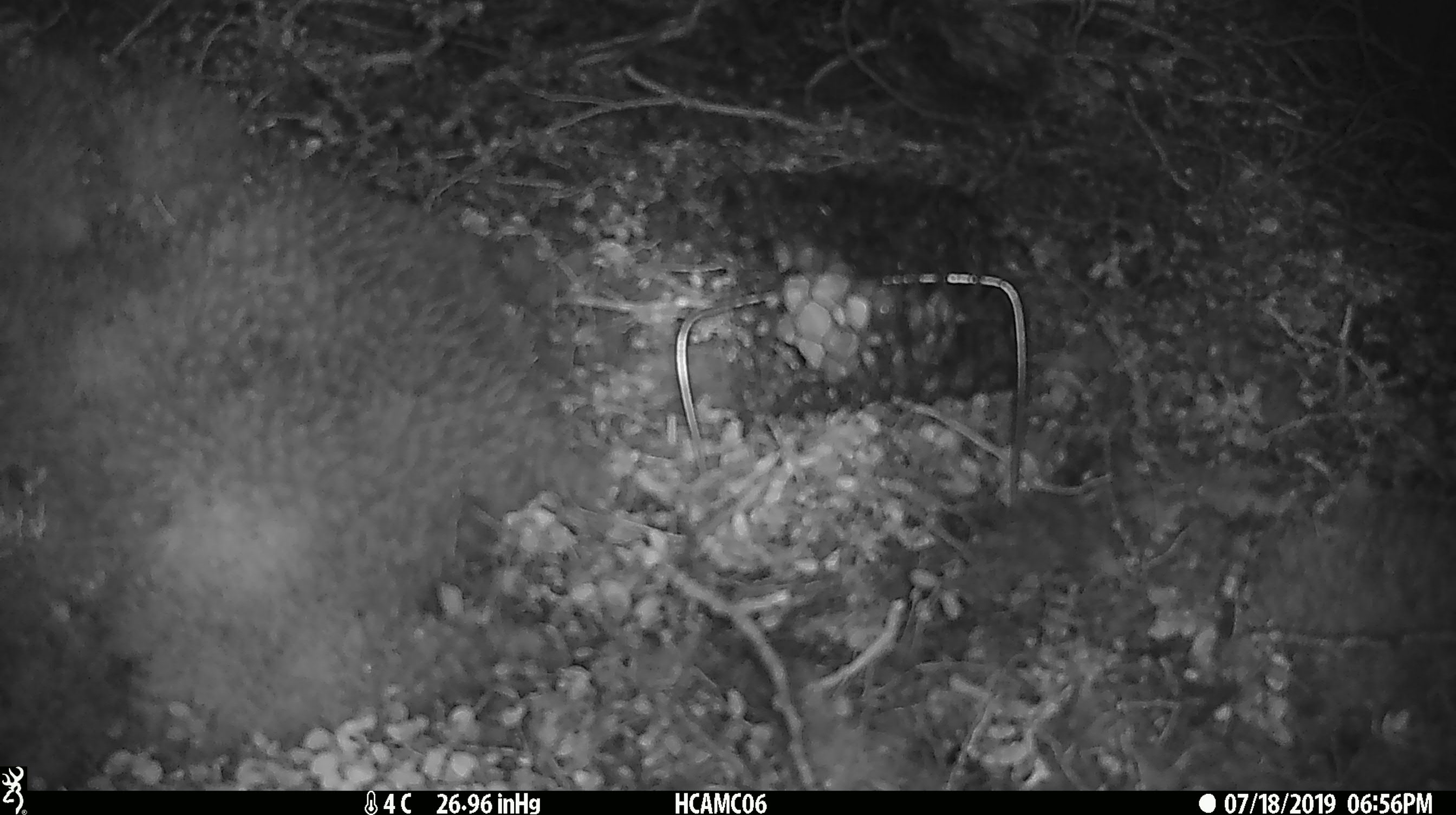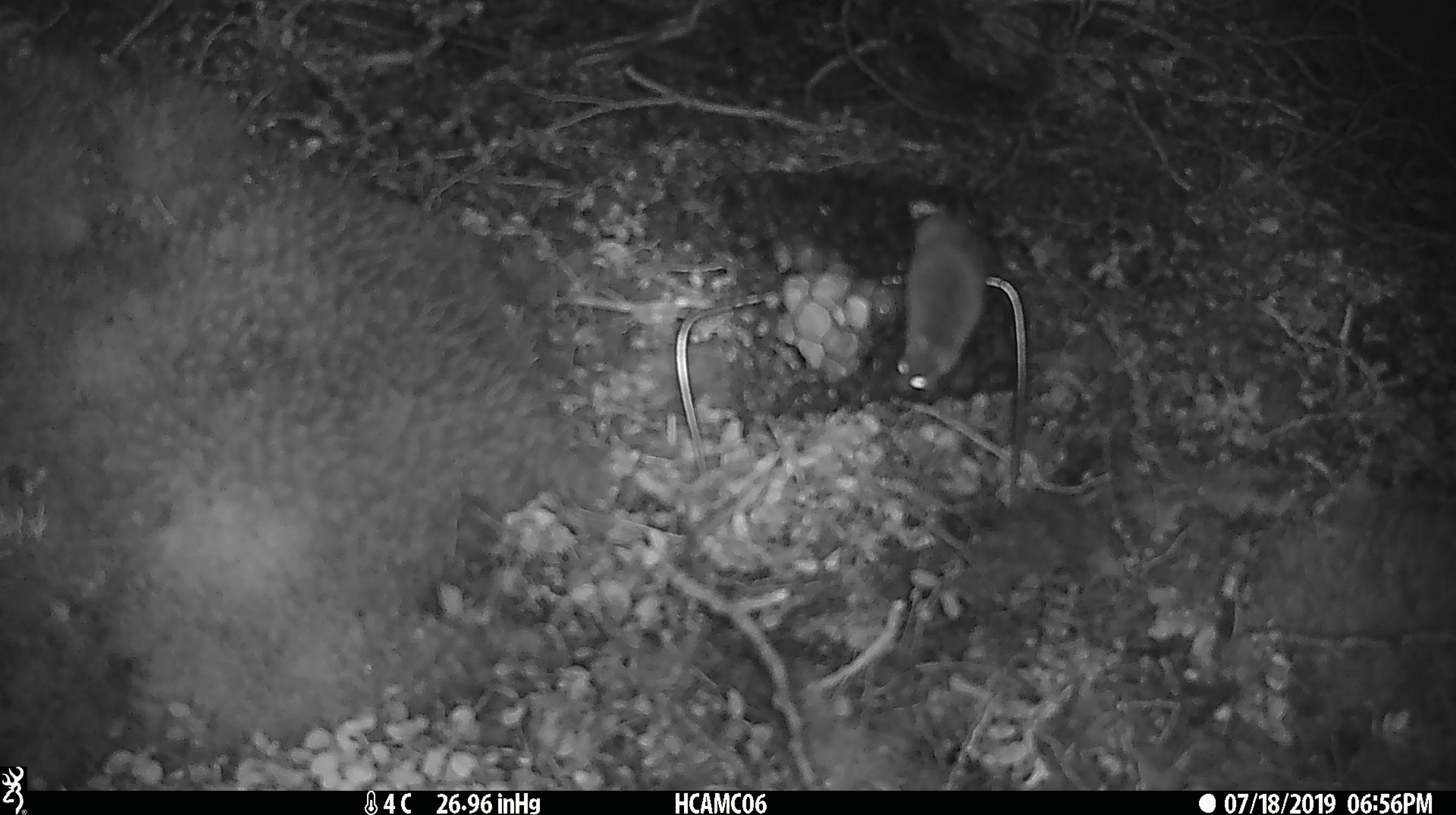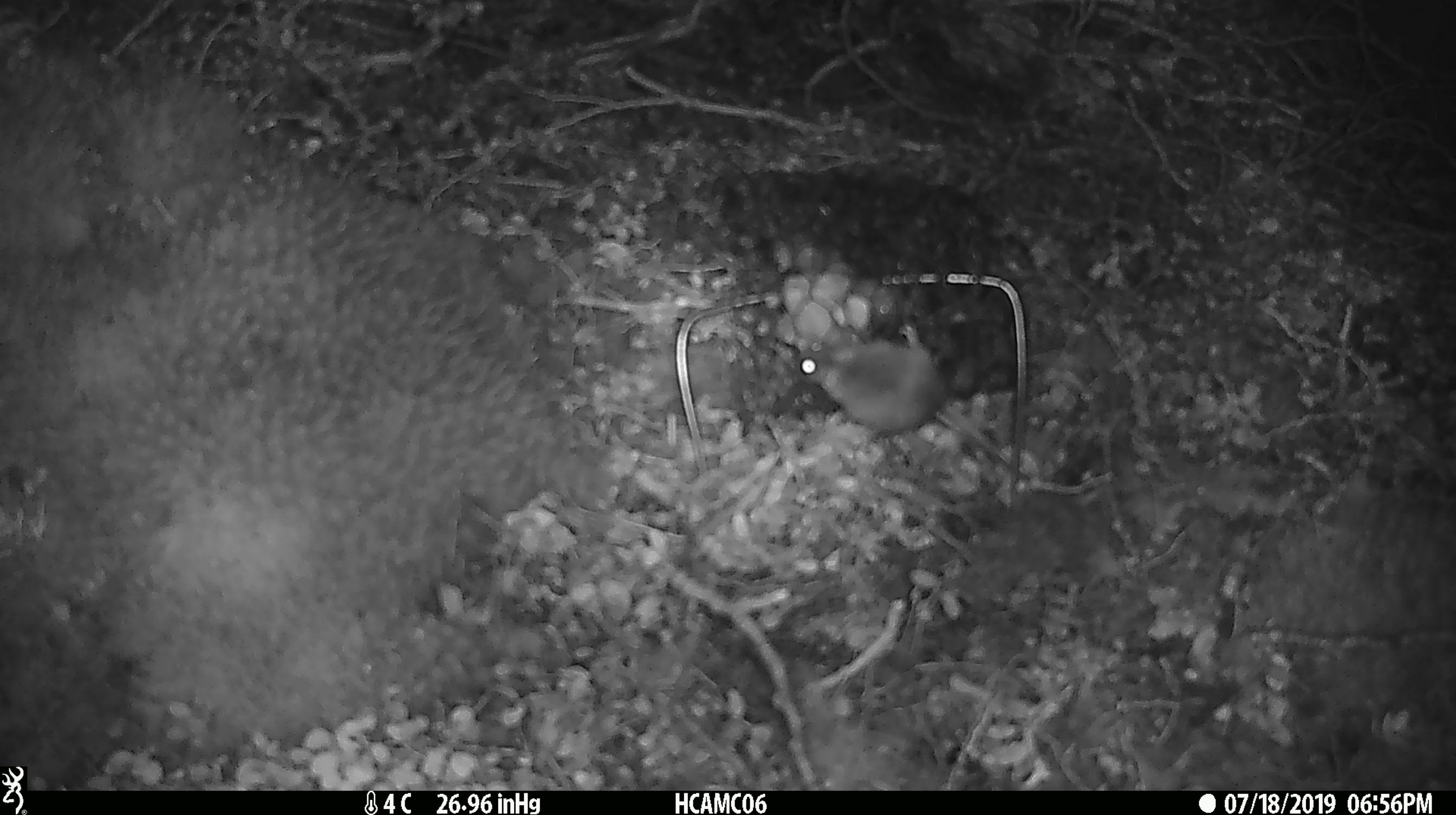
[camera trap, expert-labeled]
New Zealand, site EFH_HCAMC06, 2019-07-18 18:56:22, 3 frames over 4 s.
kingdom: Animalia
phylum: Chordata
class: Mammalia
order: Rodentia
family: Muridae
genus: Mus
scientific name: Mus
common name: mouse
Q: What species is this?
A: Mouse (Mus).